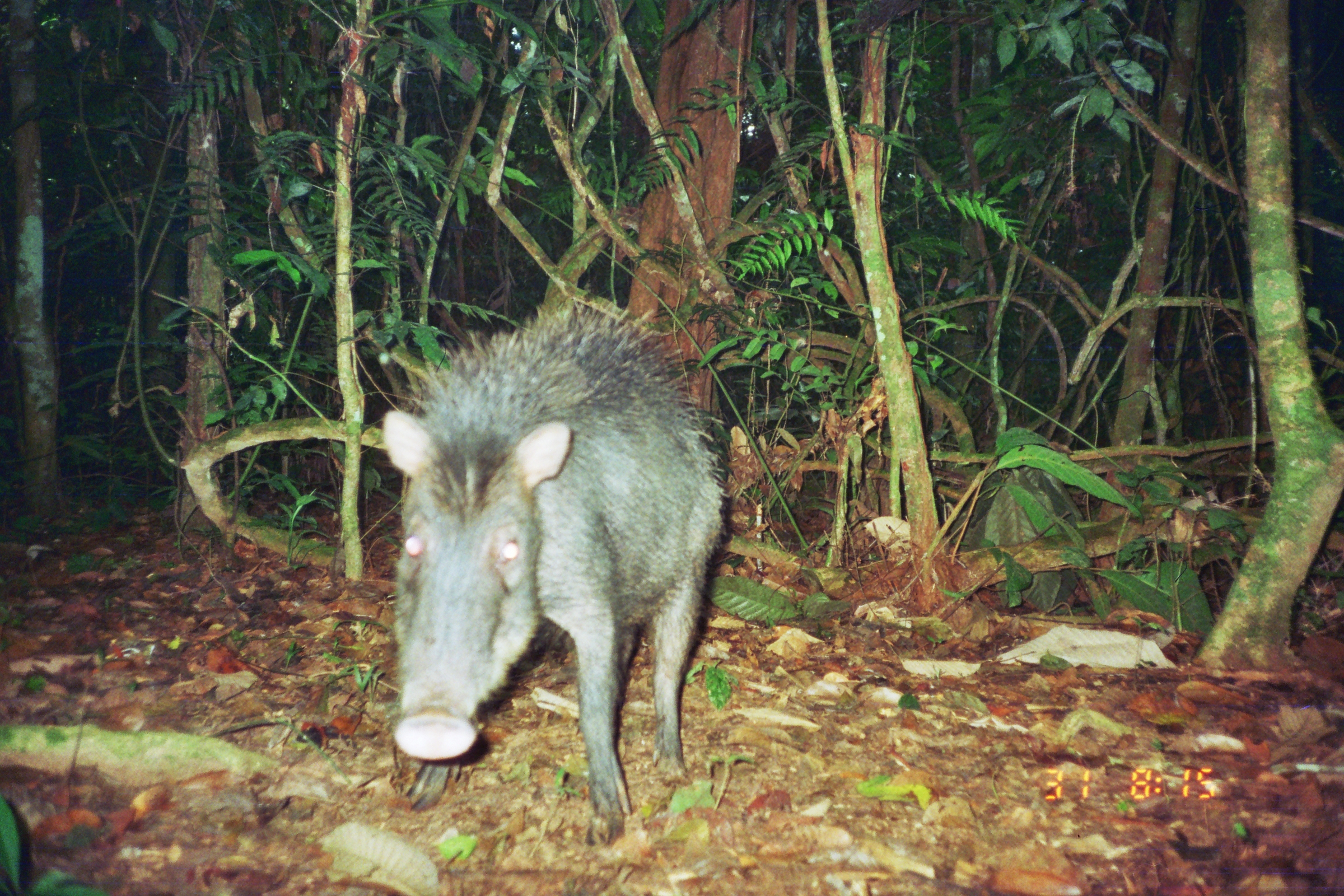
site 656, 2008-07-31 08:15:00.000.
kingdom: Animalia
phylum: Chordata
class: Mammalia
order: Artiodactyla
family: Tayassuidae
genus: Tayassu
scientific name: Tayassu pecari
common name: white-lipped peccary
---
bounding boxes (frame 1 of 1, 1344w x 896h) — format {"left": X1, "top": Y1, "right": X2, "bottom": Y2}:
tayassu pecari: {"left": 379, "top": 296, "right": 722, "bottom": 848}